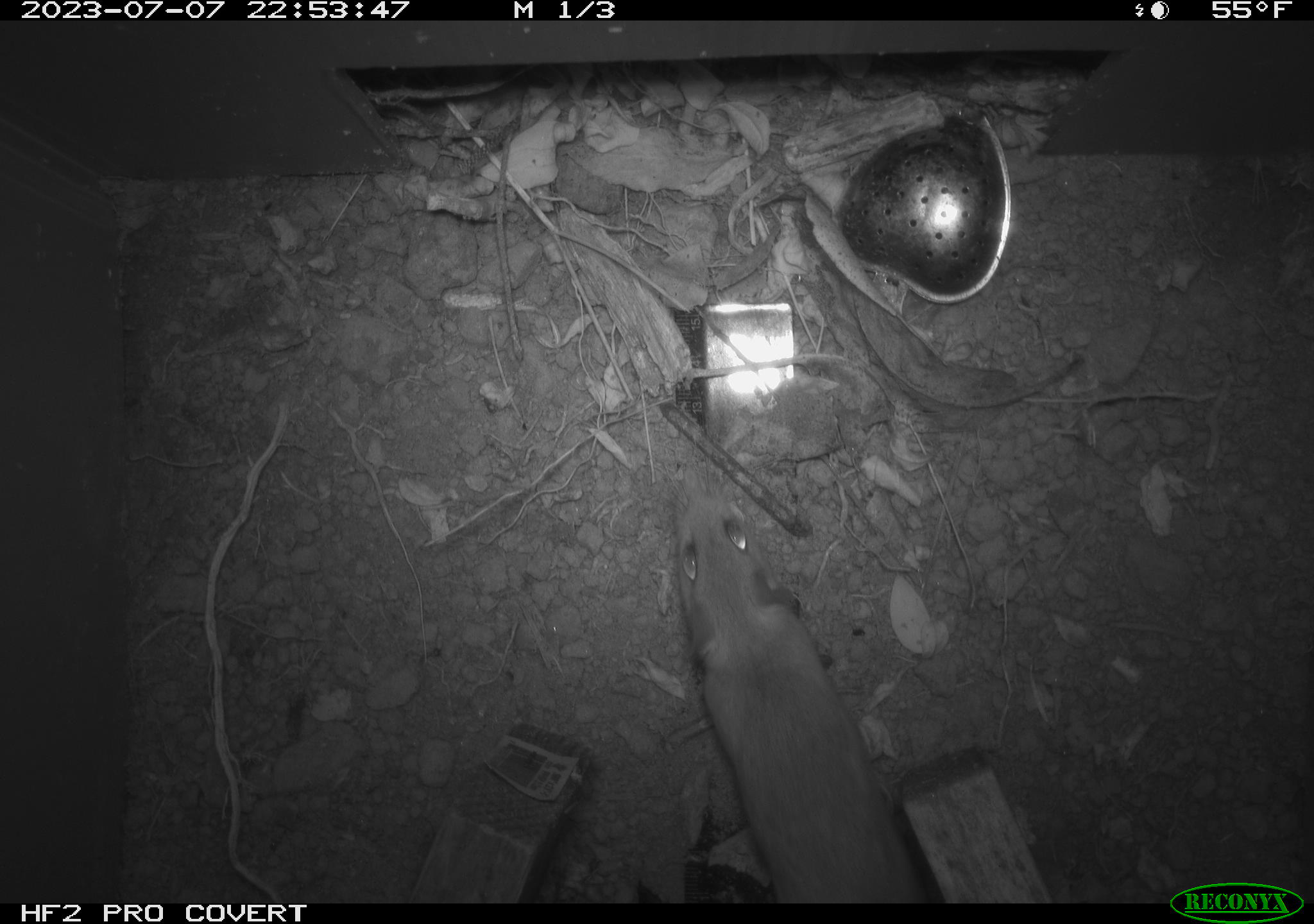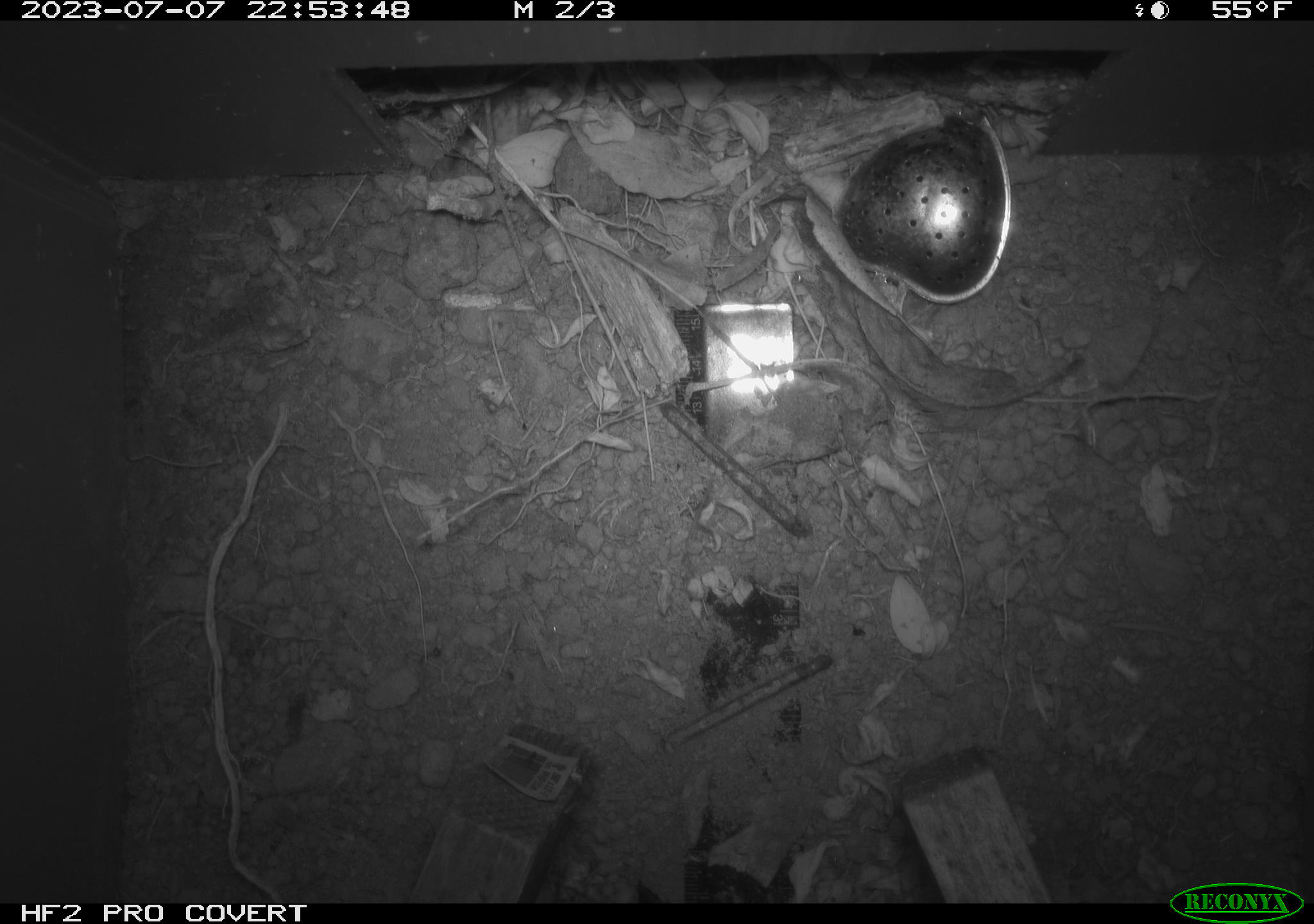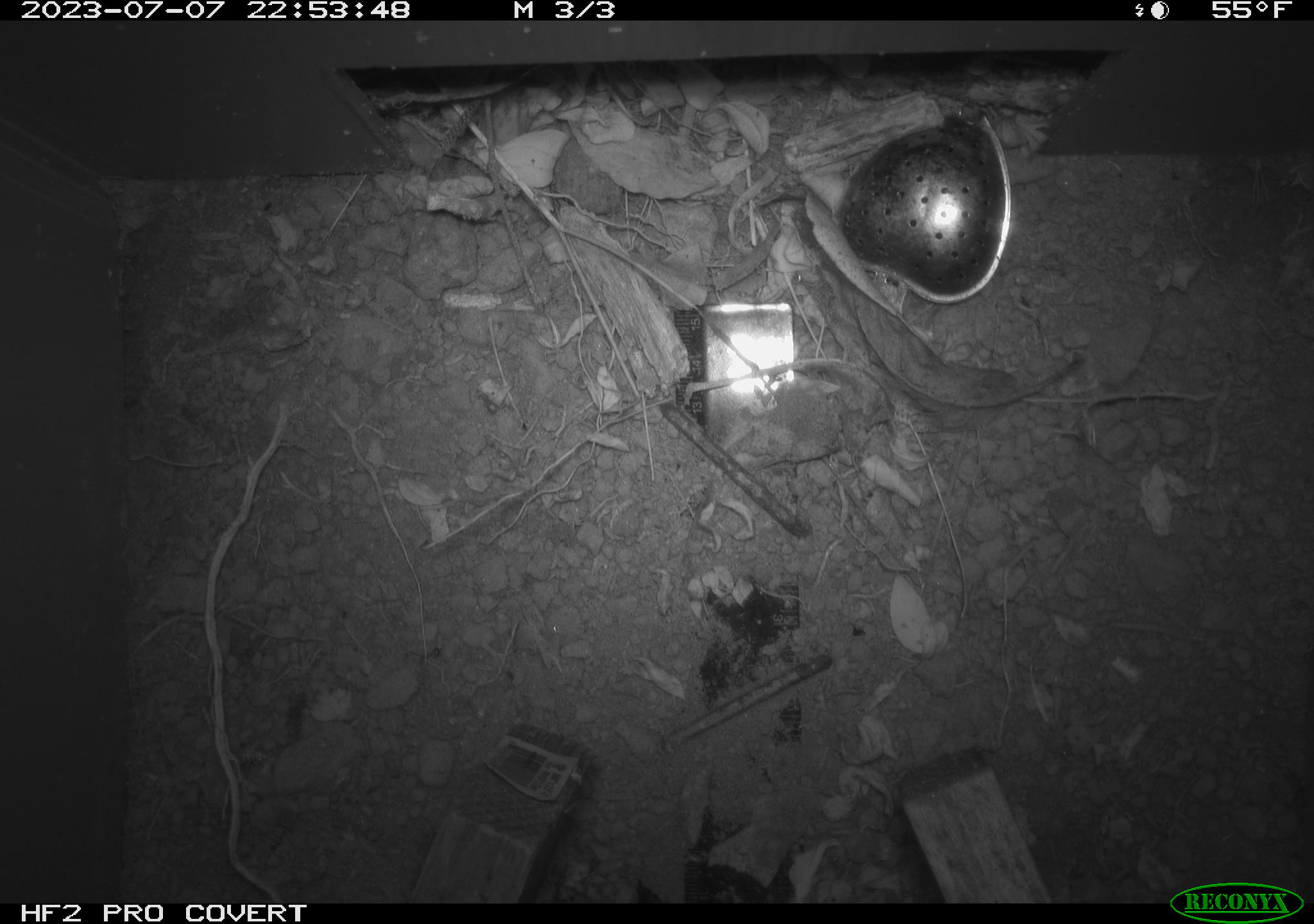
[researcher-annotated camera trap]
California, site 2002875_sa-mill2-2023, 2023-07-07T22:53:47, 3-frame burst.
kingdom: Animalia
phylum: Chordata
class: Mammalia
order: Rodentia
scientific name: Rodentia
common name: mouse species